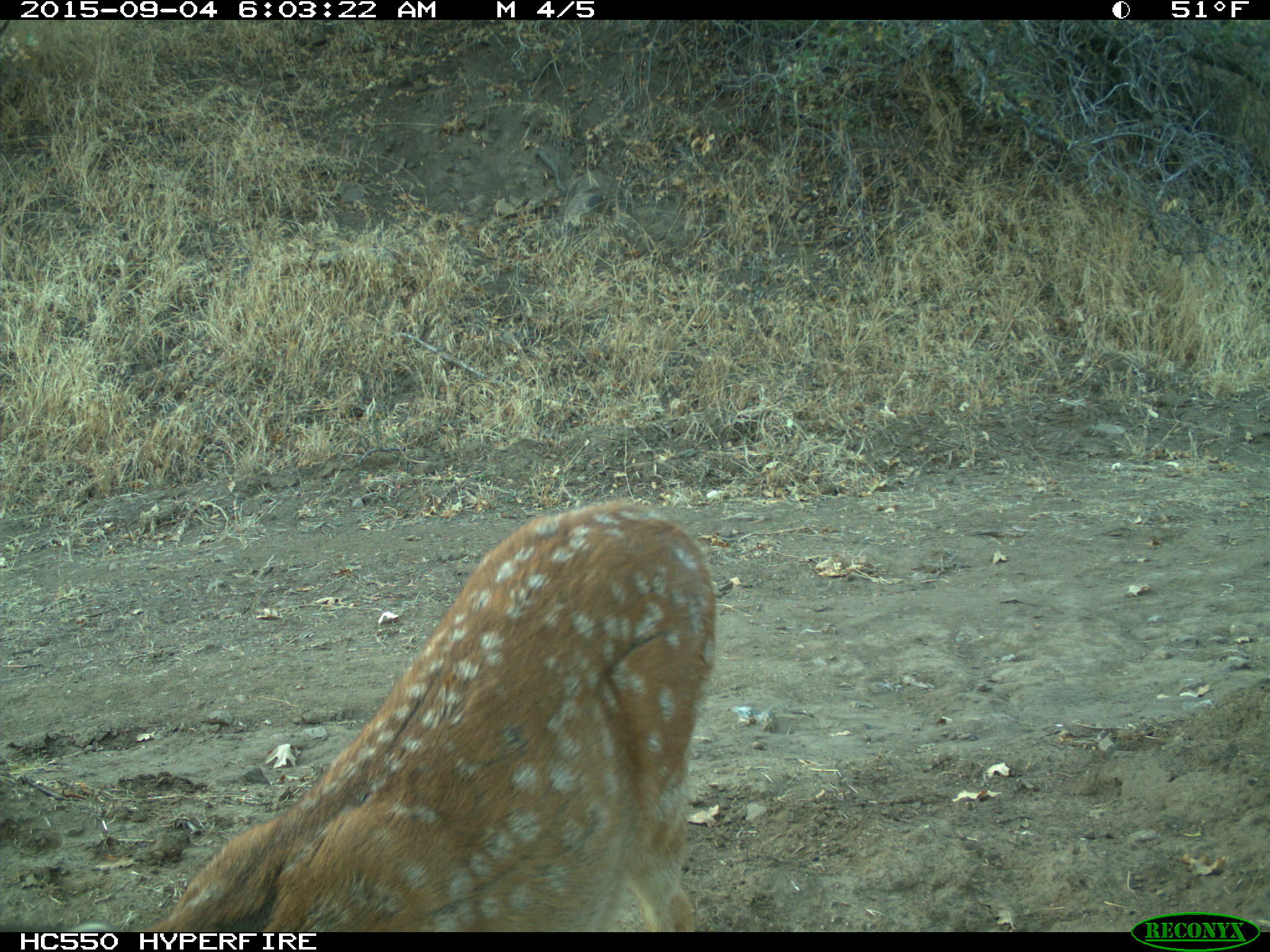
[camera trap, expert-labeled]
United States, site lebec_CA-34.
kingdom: Animalia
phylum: Chordata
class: Mammalia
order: Artiodactyla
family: Cervidae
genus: Odocoileus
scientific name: Odocoileus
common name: deer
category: unidentified deer